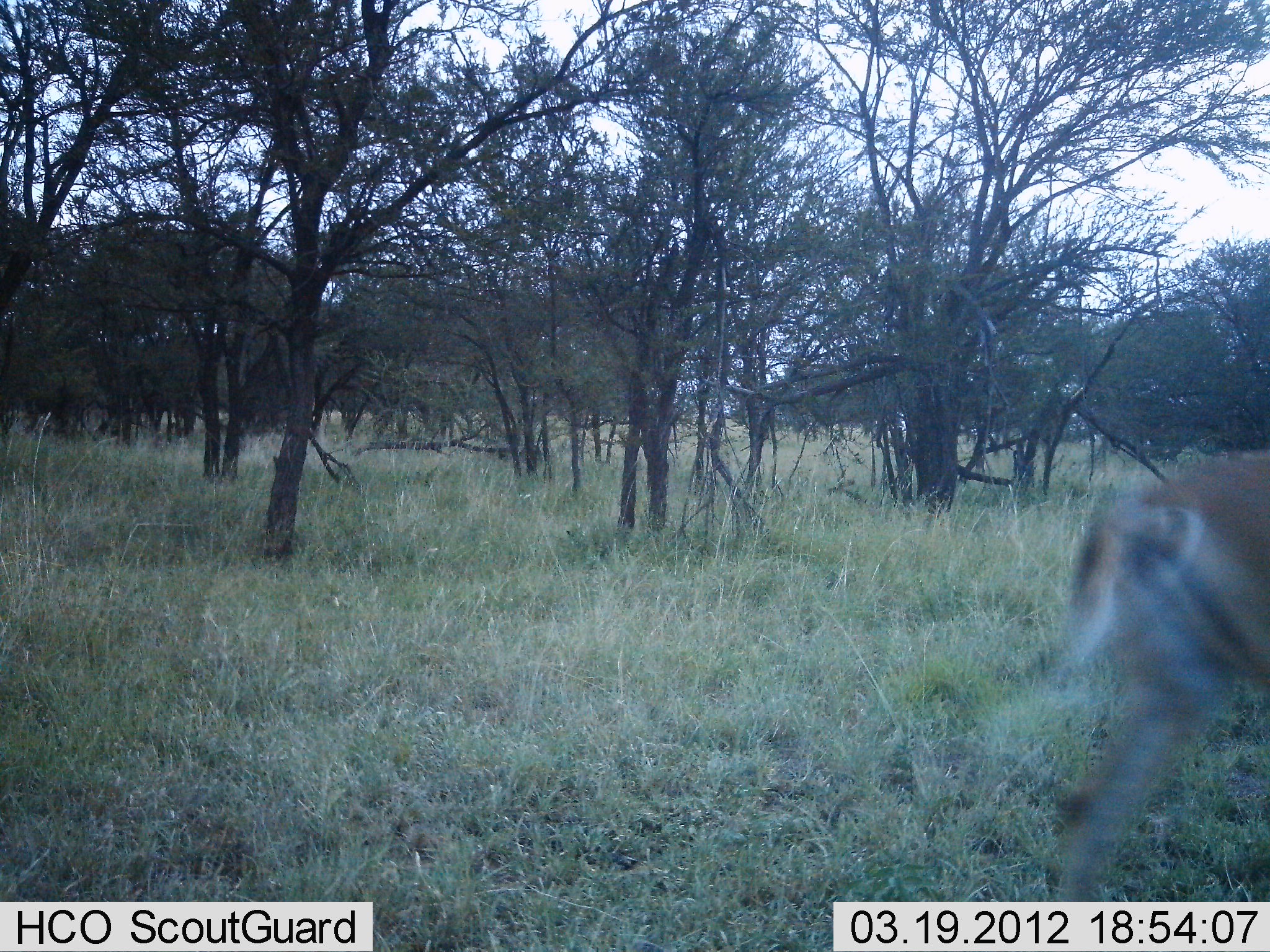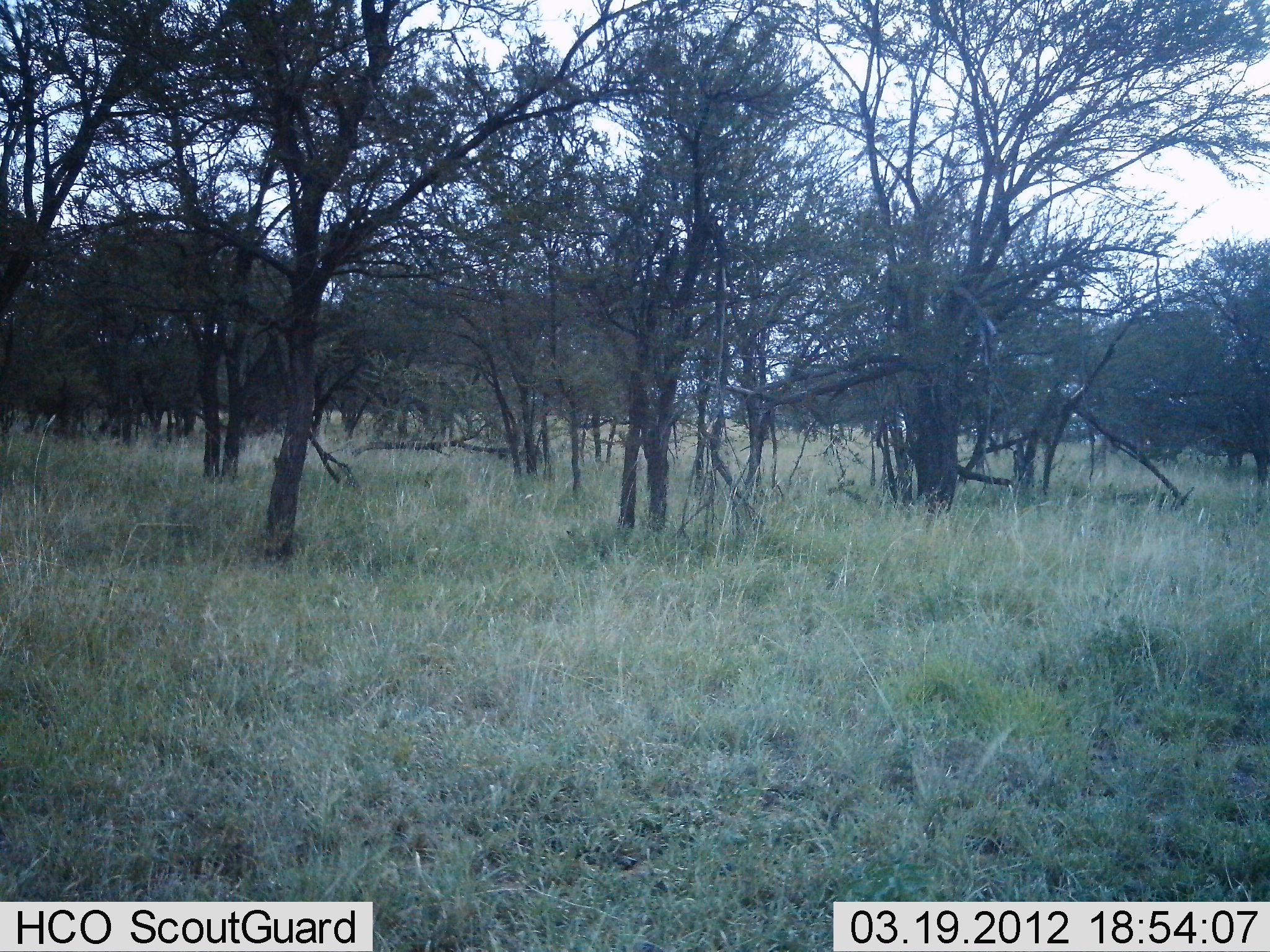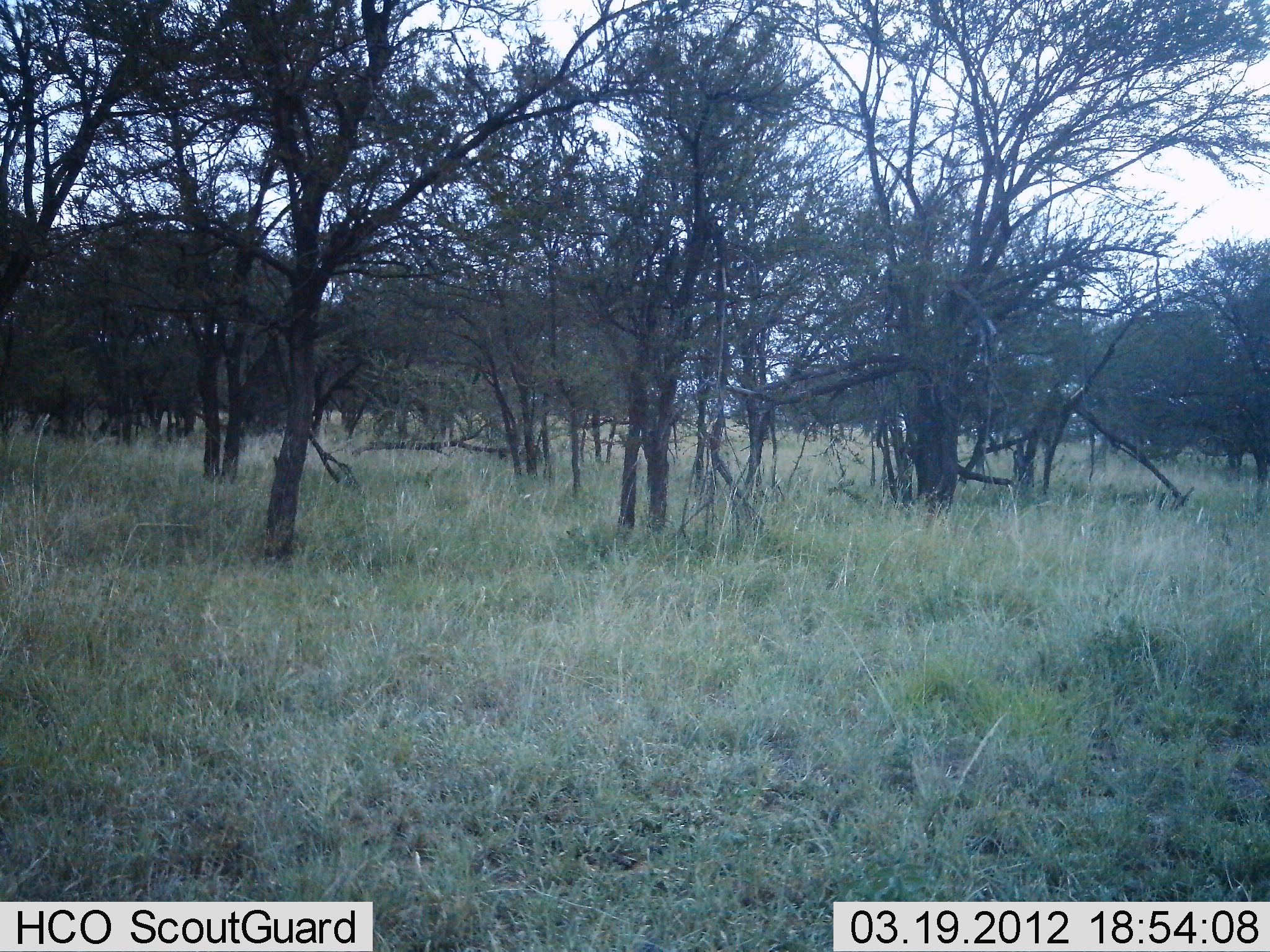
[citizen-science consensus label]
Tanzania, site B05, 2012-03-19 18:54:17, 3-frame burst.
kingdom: Animalia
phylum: Chordata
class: Mammalia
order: Artiodactyla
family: Bovidae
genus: Aepyceros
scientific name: Aepyceros melampus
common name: impala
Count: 1.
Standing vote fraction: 12%.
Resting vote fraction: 0%.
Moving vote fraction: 100%.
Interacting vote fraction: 0%.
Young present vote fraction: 0%.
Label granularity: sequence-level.